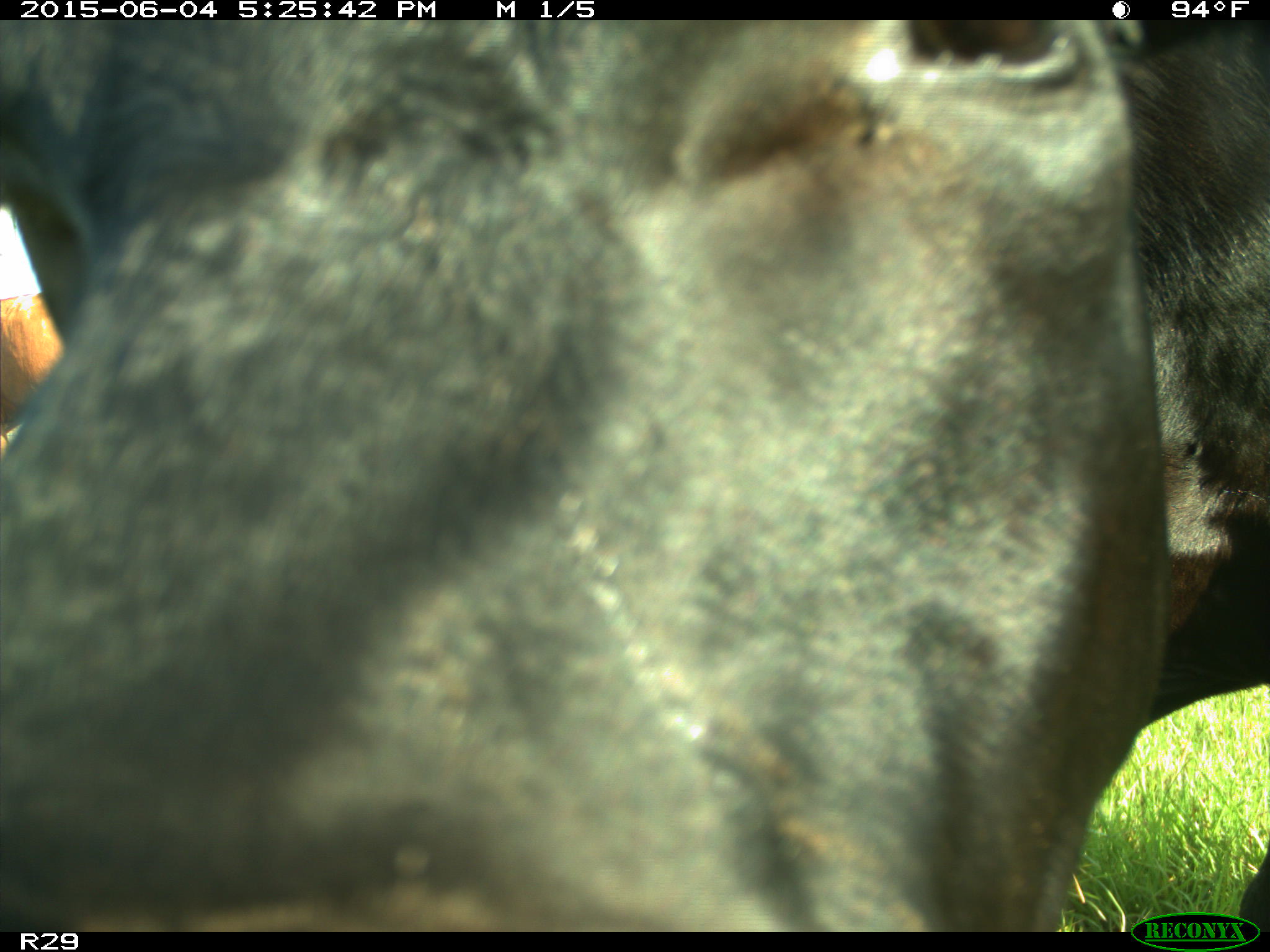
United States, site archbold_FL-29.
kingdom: Animalia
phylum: Chordata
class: Mammalia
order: Artiodactyla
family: Bovidae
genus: Bos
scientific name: Bos taurus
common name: domestic cow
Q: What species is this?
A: Bos taurus (domestic cow).